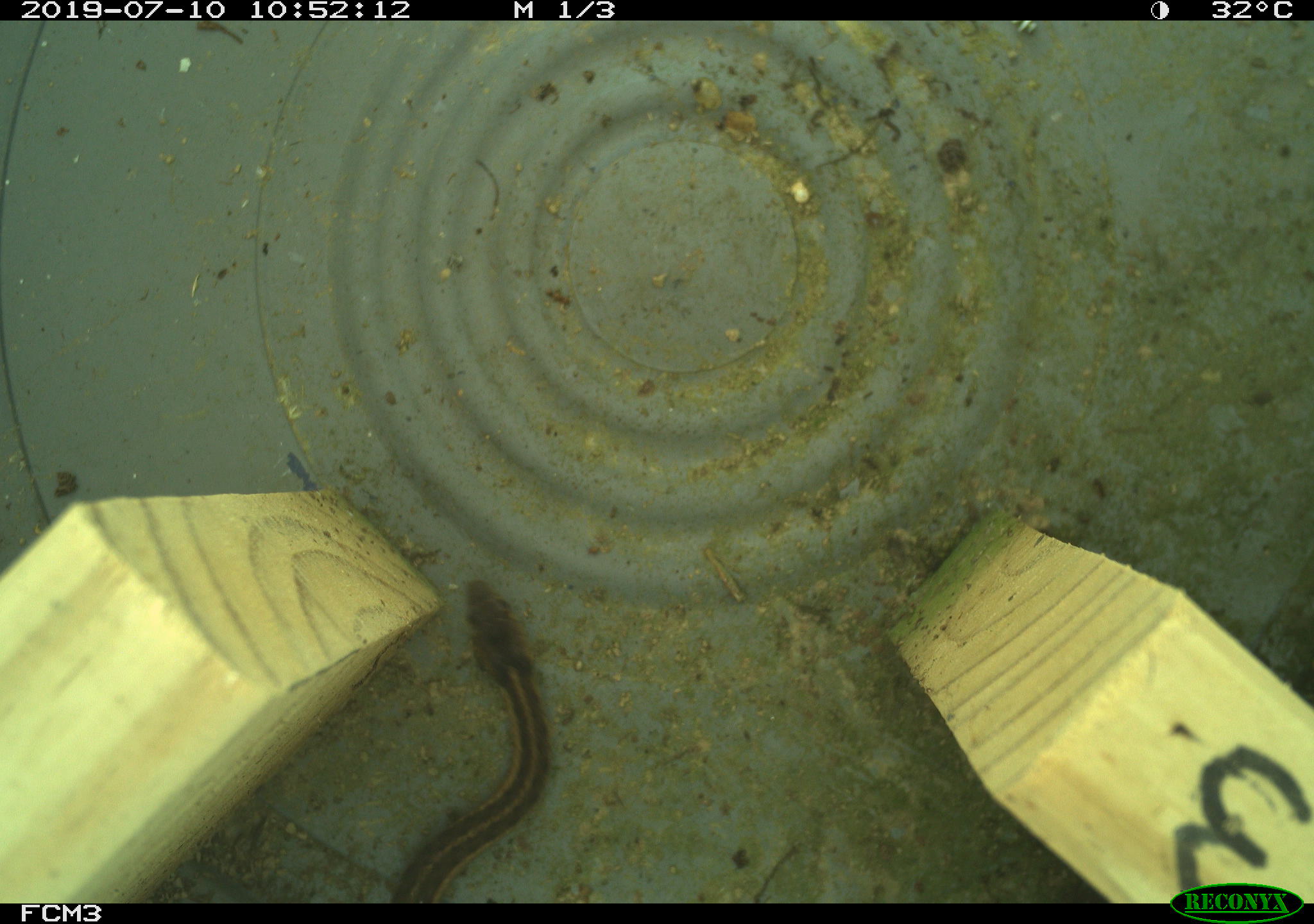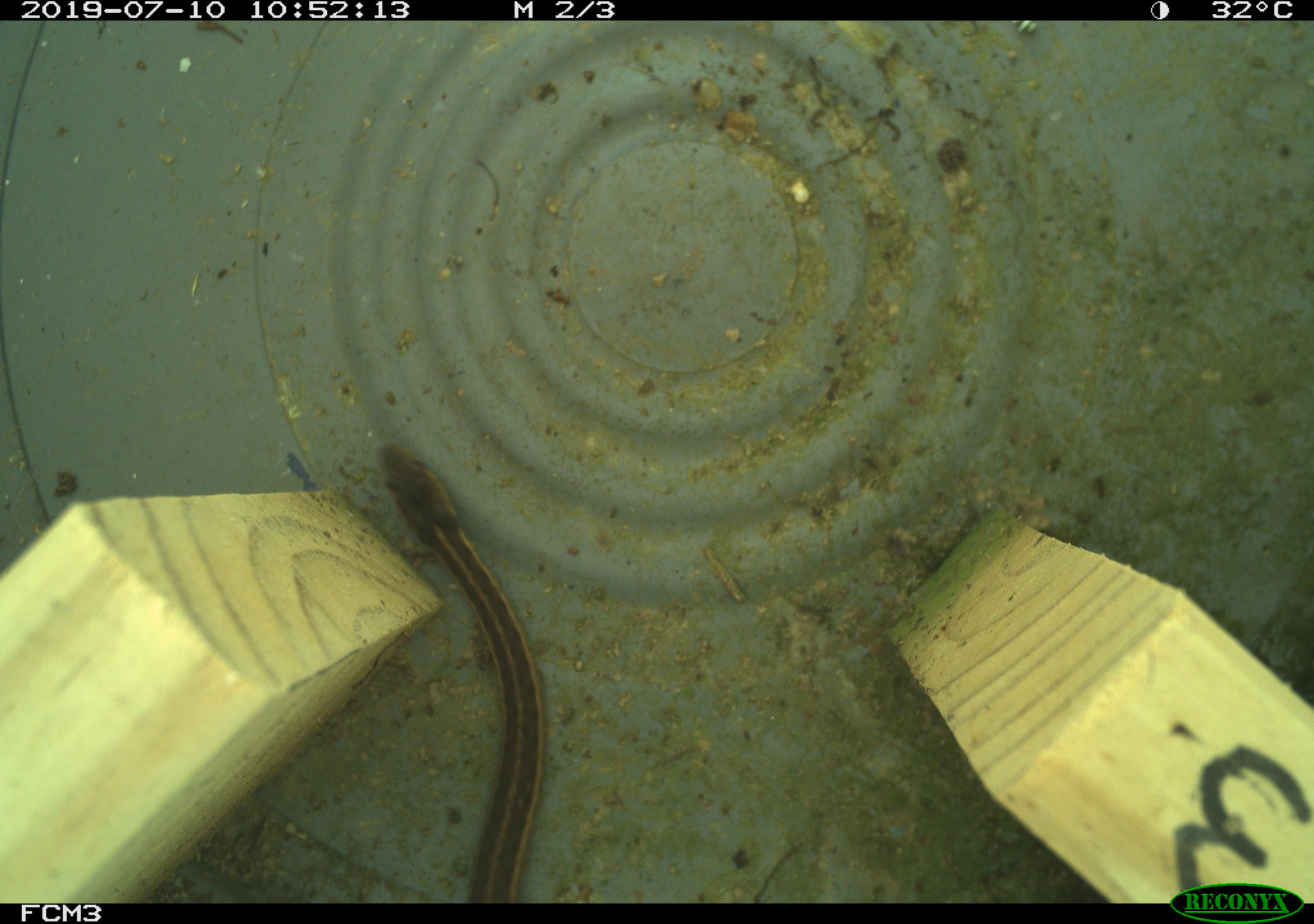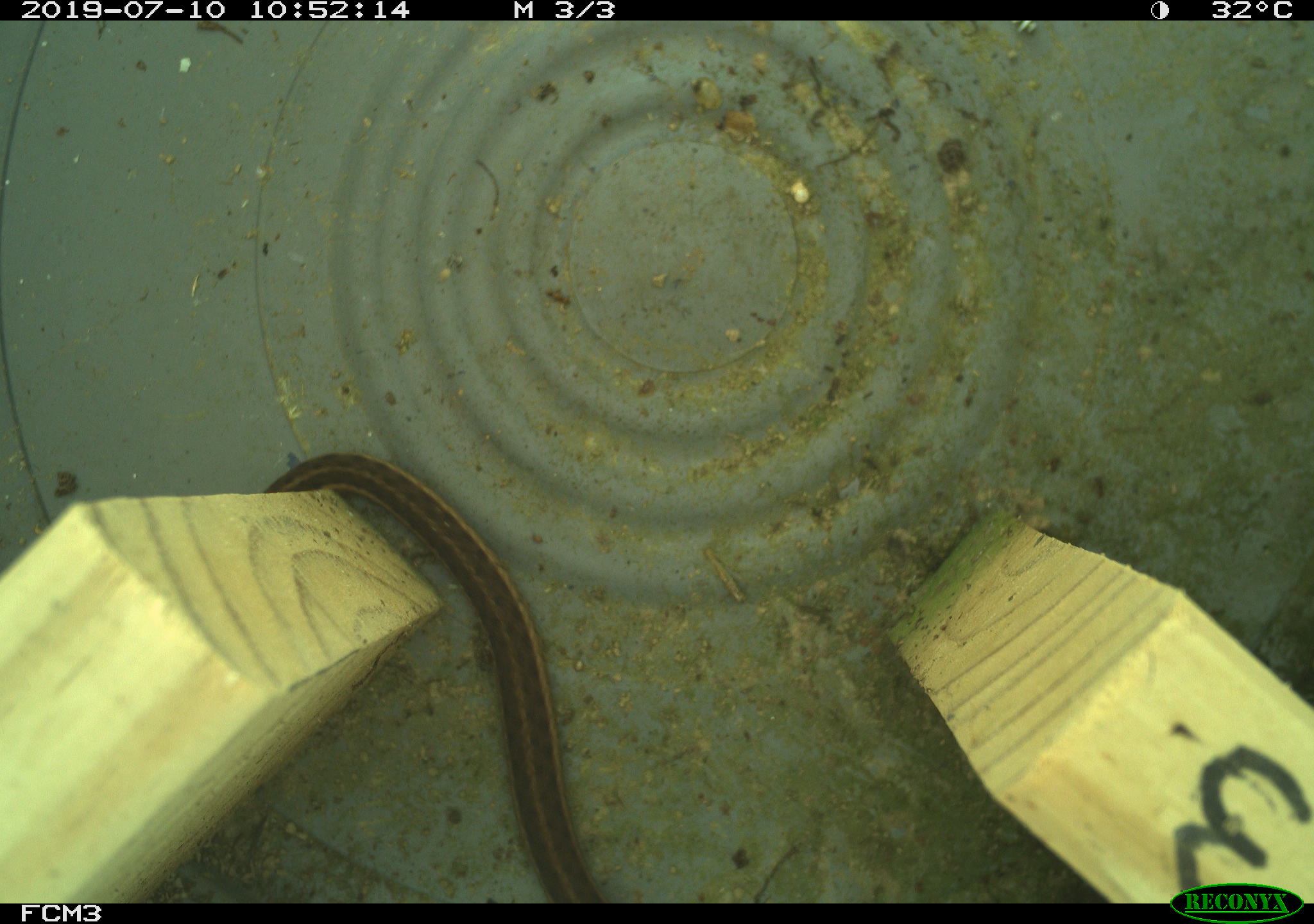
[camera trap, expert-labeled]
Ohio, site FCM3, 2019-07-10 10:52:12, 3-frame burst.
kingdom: Animalia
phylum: Chordata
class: Reptilia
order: Squamata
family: Colubridae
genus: Thamnophis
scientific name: Thamnophis sirtalis sirtalis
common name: eastern gartersnake